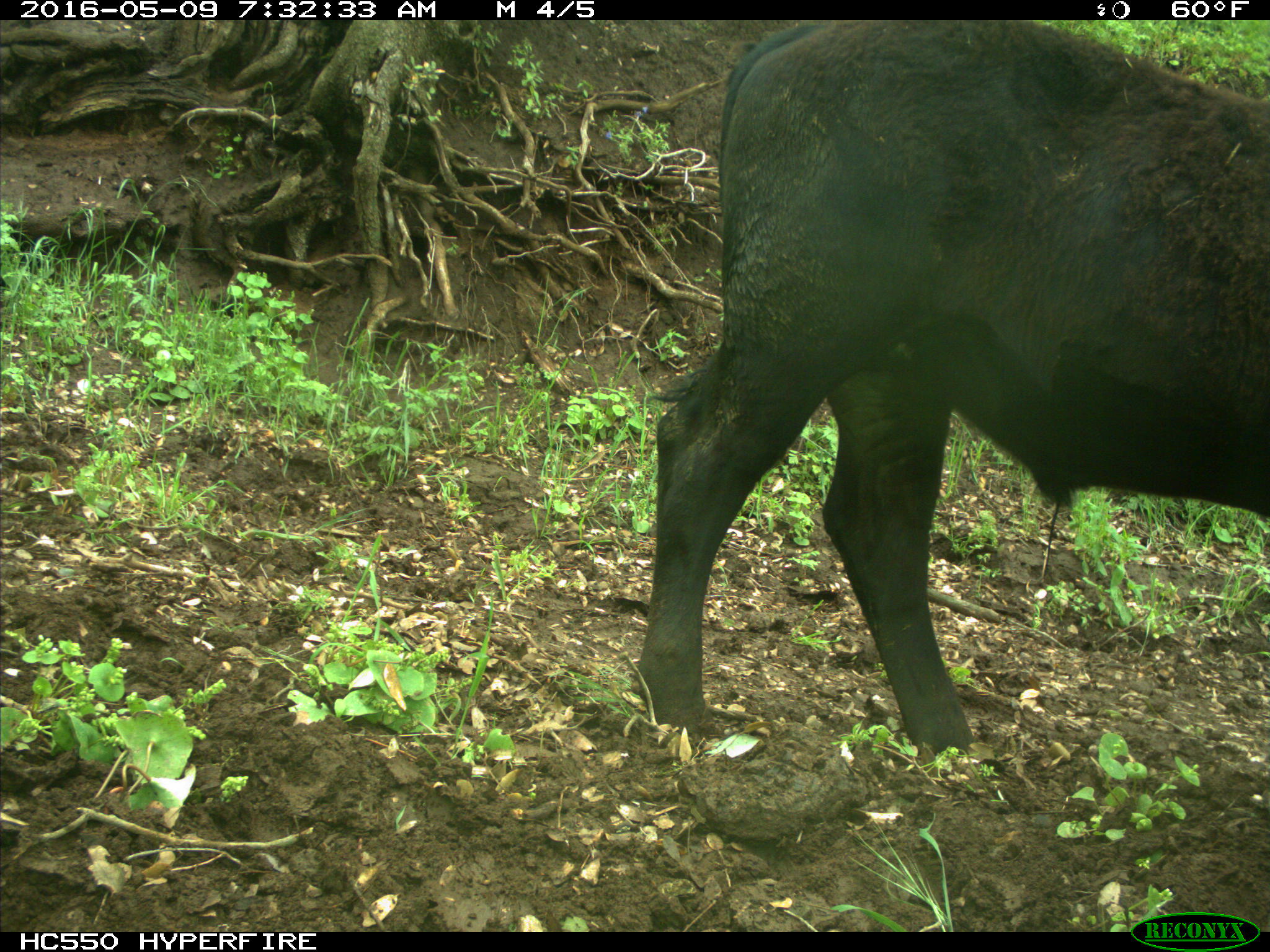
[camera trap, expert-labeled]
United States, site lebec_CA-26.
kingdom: Animalia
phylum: Chordata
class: Mammalia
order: Artiodactyla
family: Bovidae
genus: Bos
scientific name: Bos taurus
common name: domestic cow